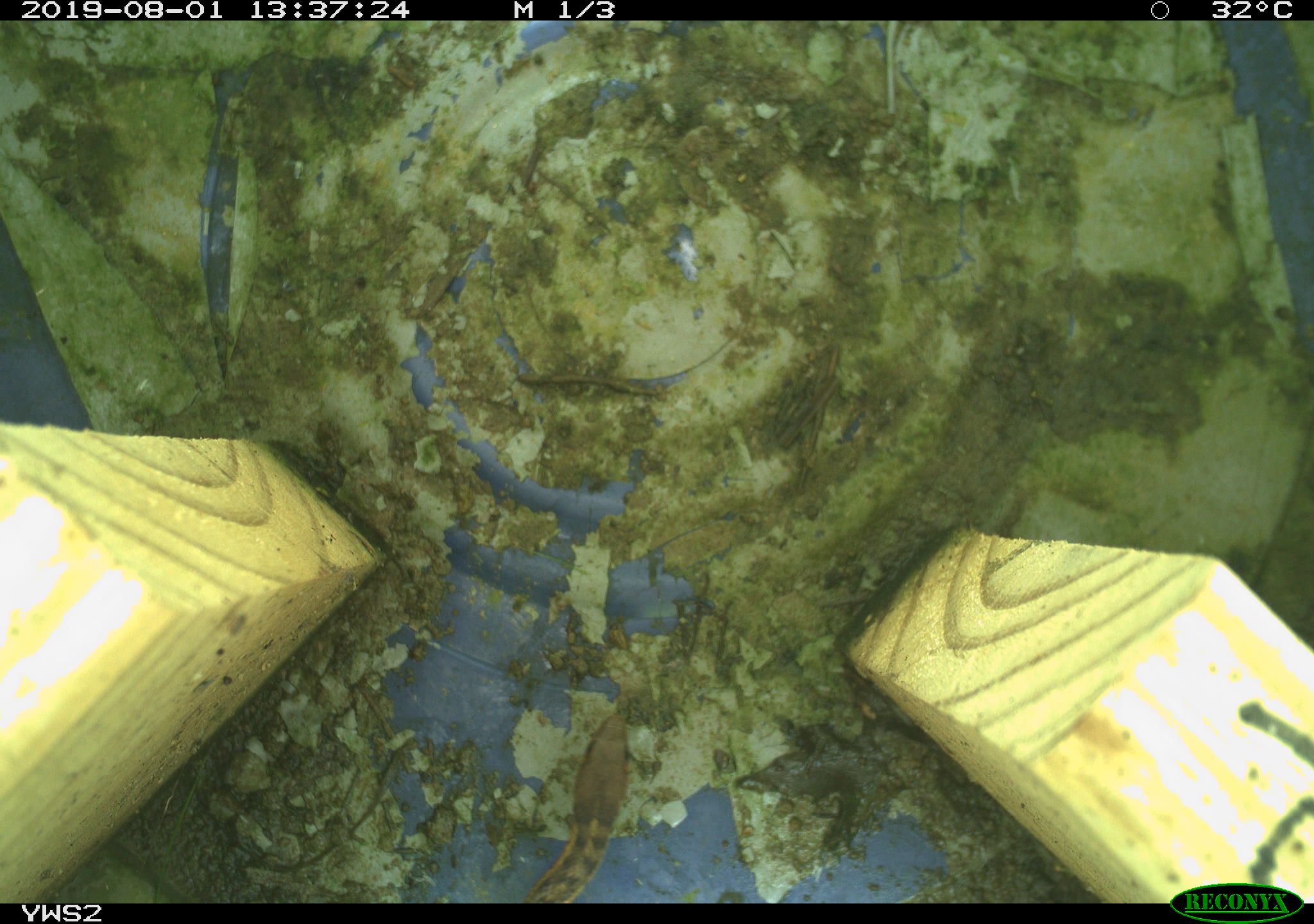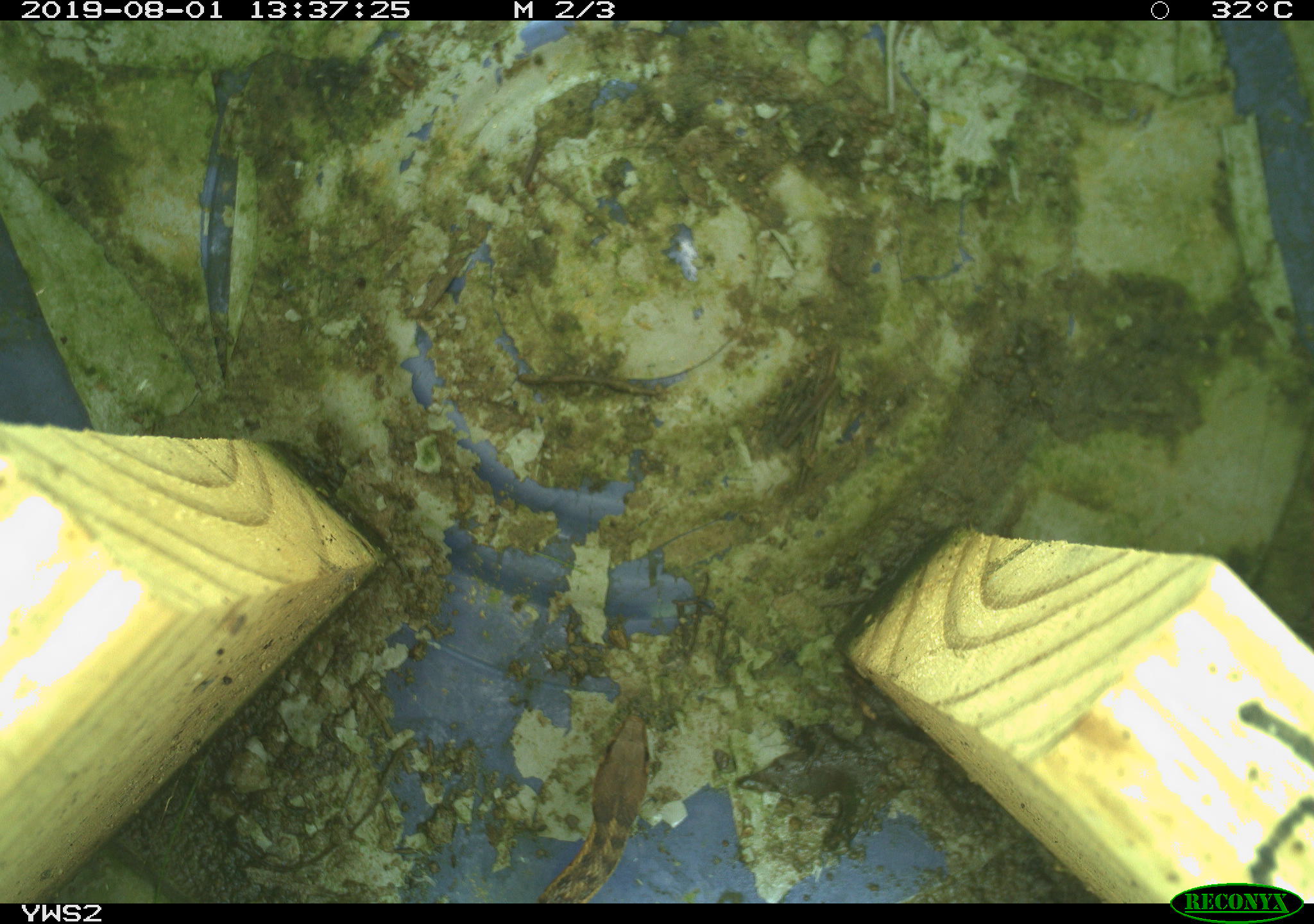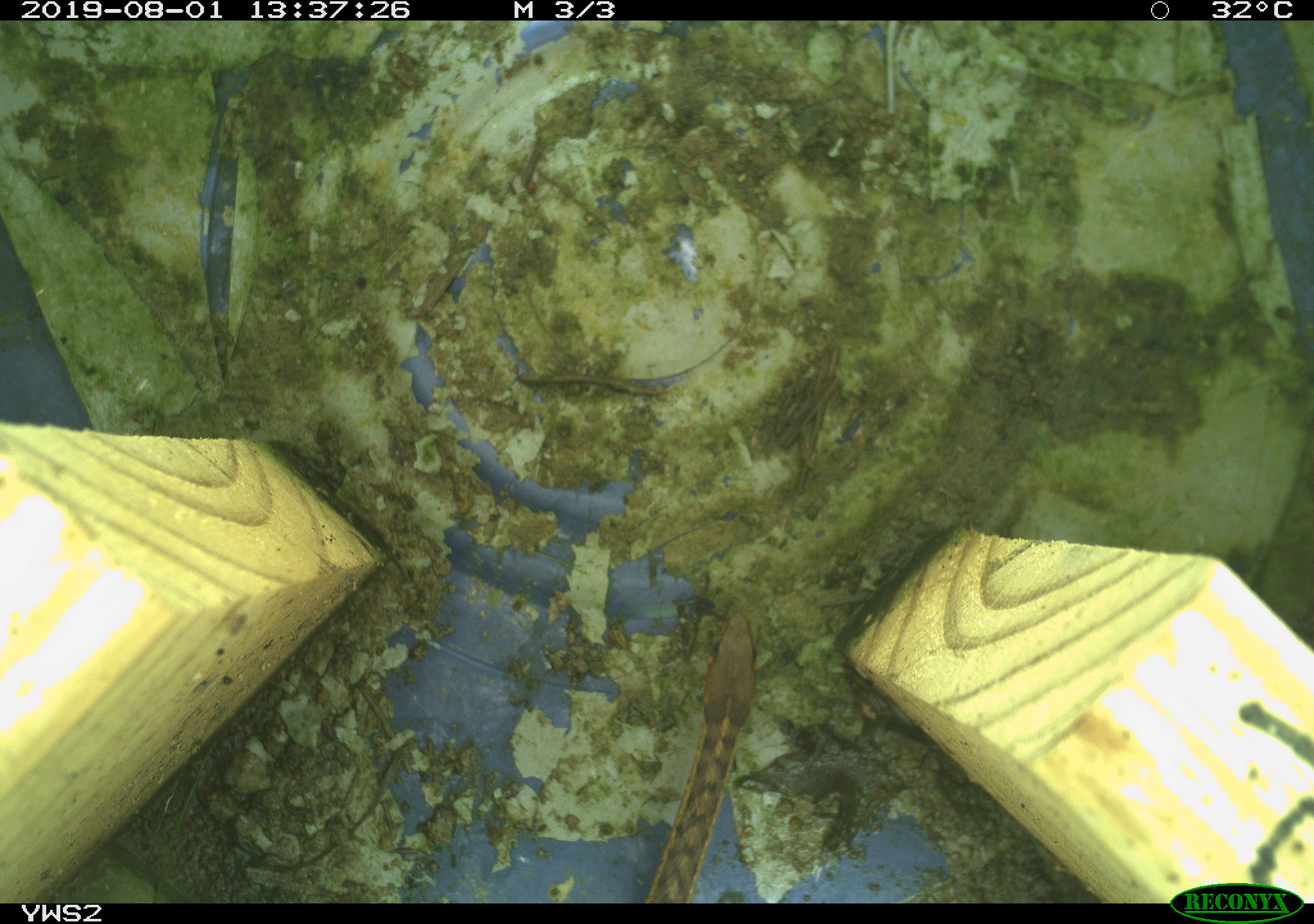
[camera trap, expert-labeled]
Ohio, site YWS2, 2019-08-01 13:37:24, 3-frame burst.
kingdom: Animalia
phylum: Chordata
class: Reptilia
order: Squamata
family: Colubridae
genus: Thamnophis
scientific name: Thamnophis sirtalis sirtalis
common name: eastern gartersnake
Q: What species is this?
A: Eastern gartersnake (Thamnophis sirtalis sirtalis).